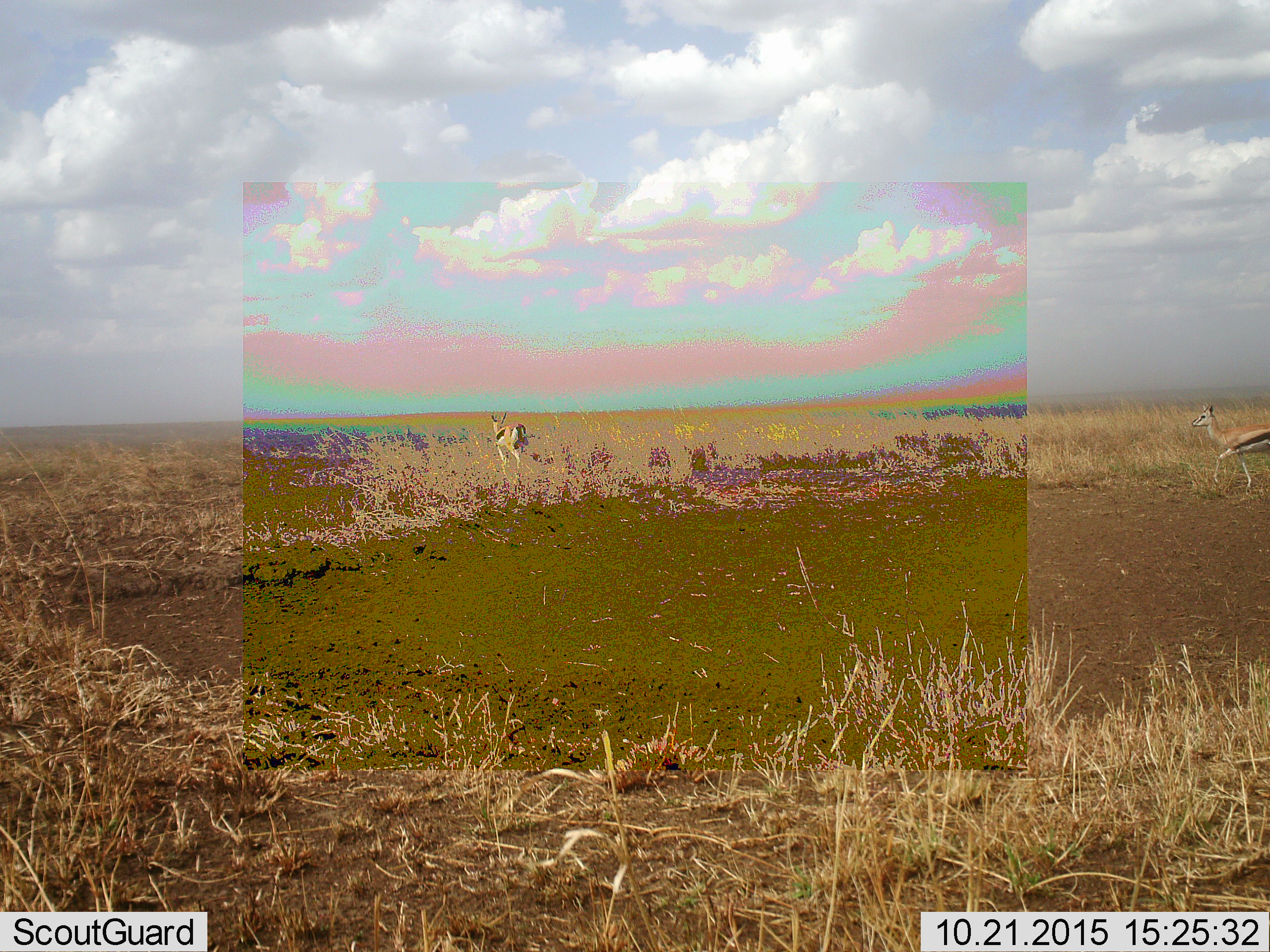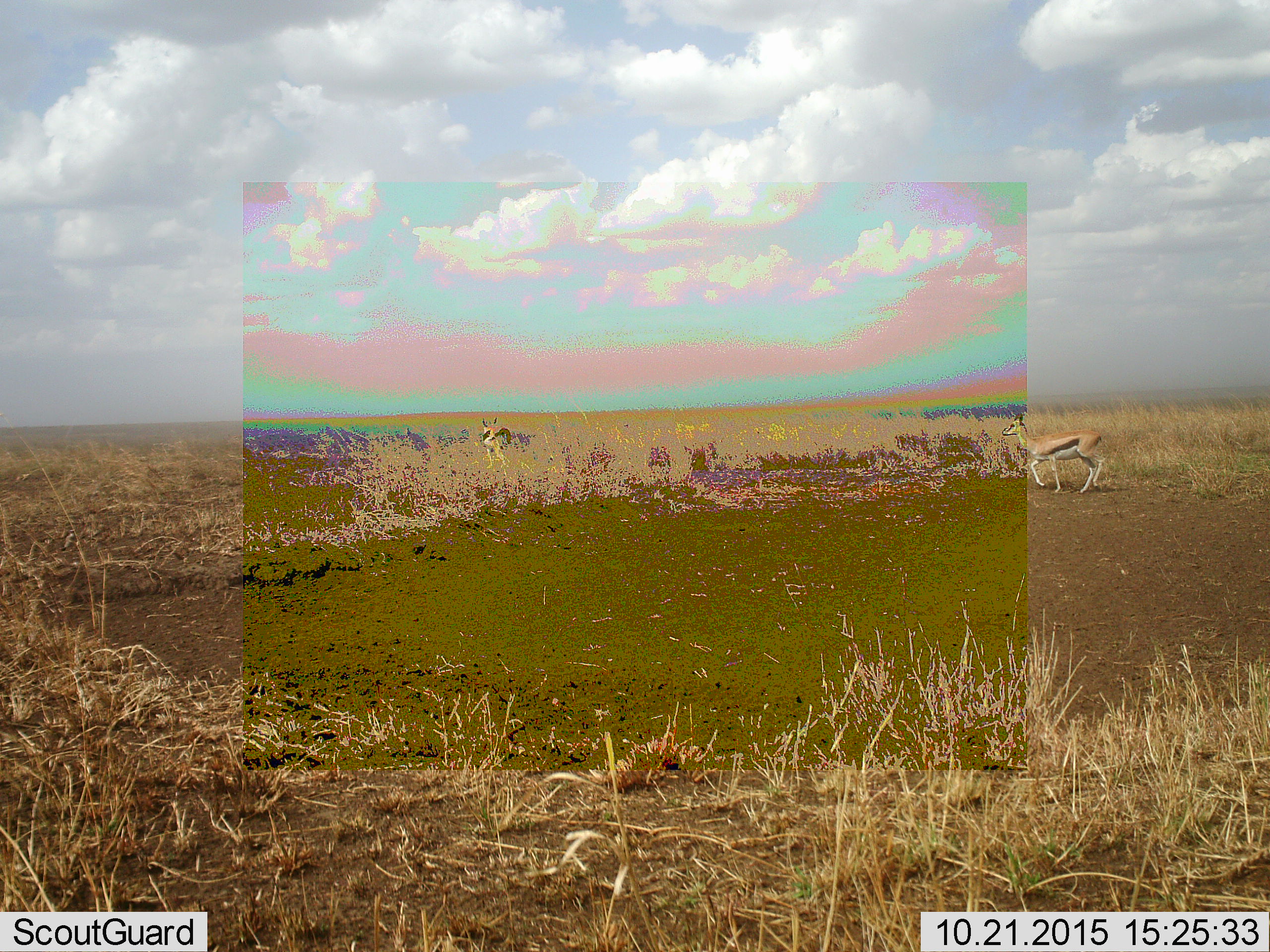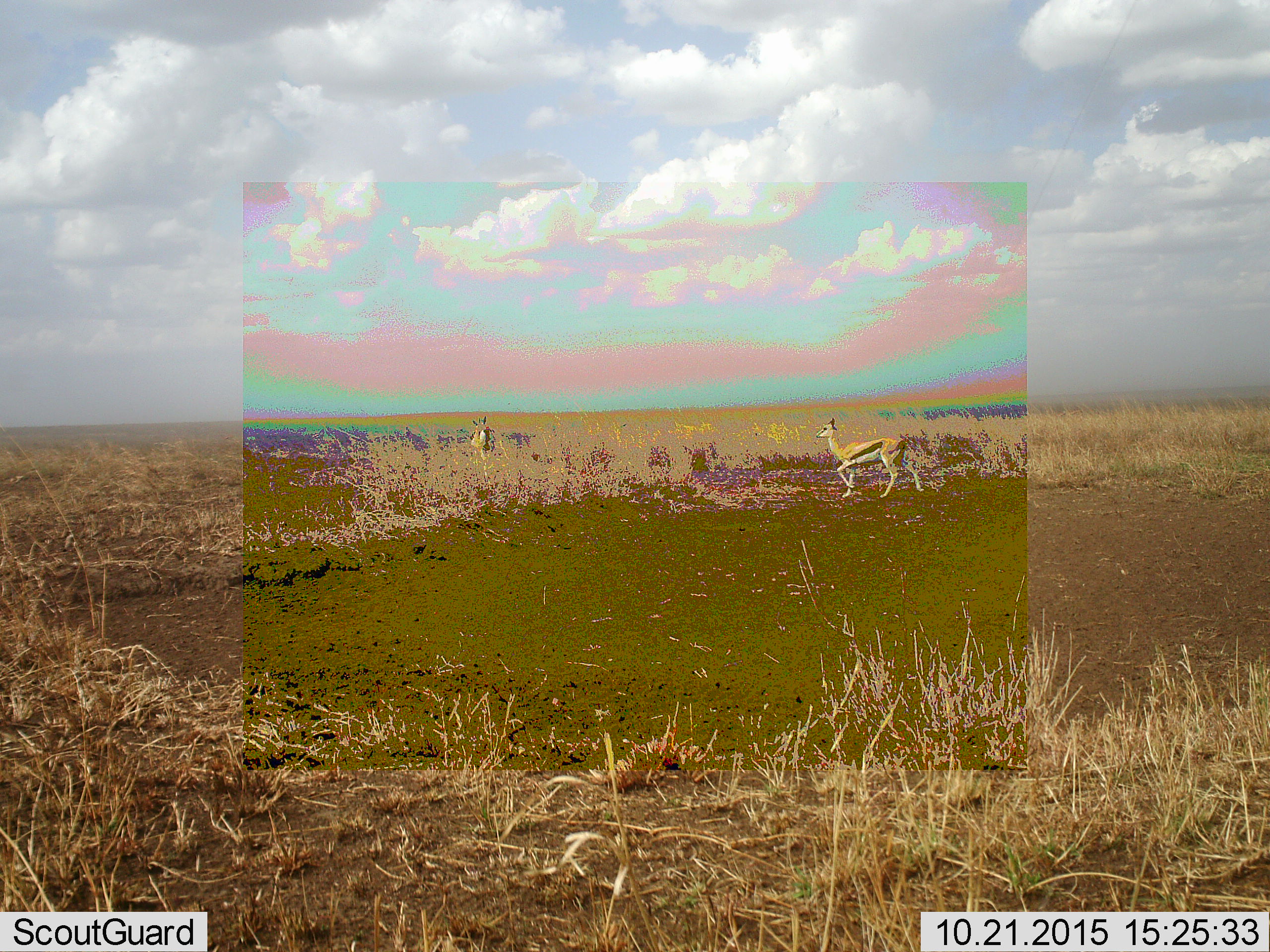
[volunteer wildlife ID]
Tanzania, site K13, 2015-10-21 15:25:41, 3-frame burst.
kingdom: Animalia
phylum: Chordata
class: Mammalia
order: Artiodactyla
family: Bovidae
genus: Eudorcas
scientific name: Eudorcas thomsonii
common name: thomson's gazelle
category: gazellethomsons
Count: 2.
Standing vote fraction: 0%.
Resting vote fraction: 0%.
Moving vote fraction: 100%.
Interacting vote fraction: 0%.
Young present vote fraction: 0%.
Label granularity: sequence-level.